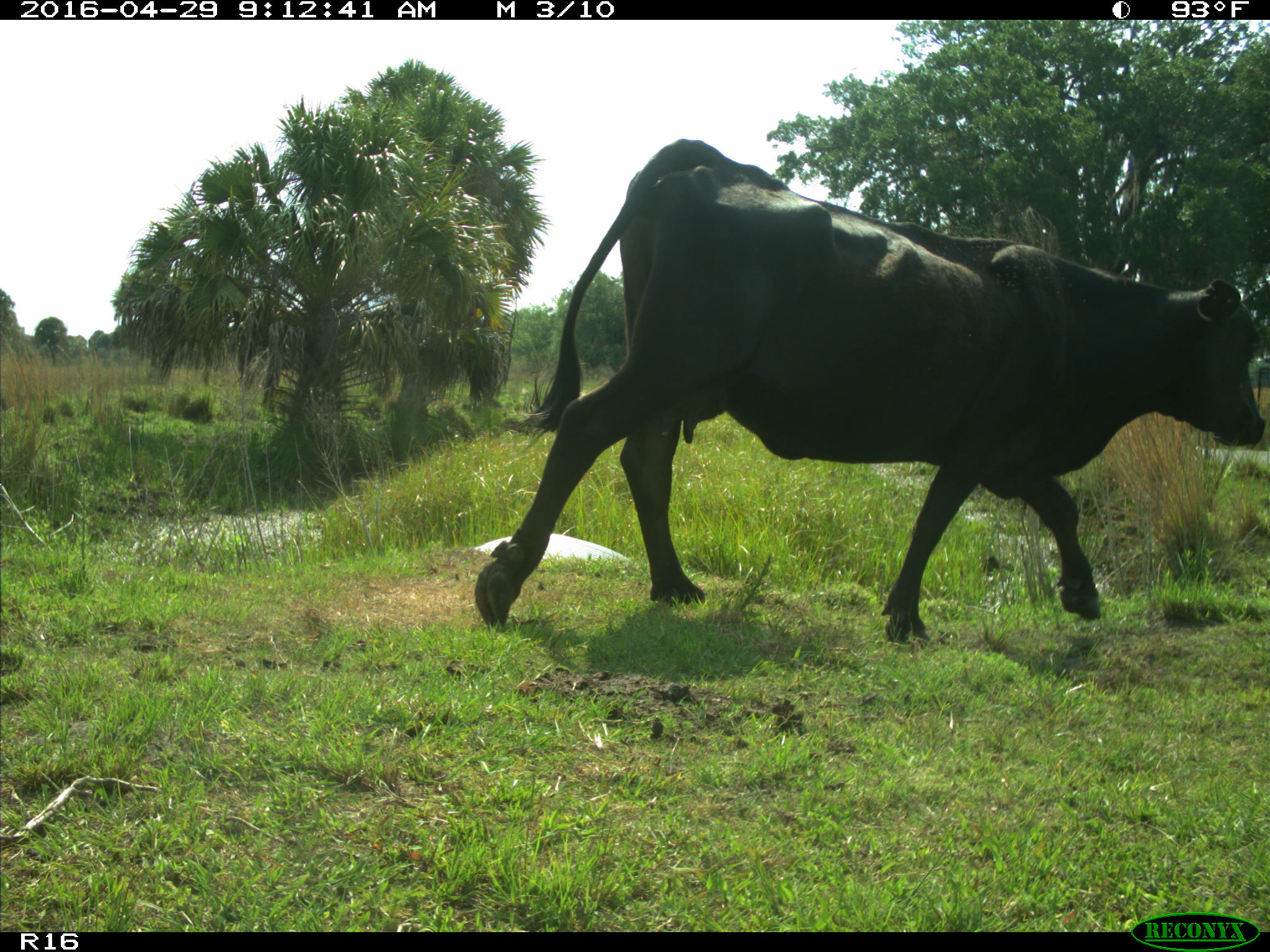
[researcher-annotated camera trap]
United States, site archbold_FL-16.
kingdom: Animalia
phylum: Chordata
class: Mammalia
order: Artiodactyla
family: Bovidae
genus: Bos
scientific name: Bos taurus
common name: domestic cow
Bos taurus (domestic cow).